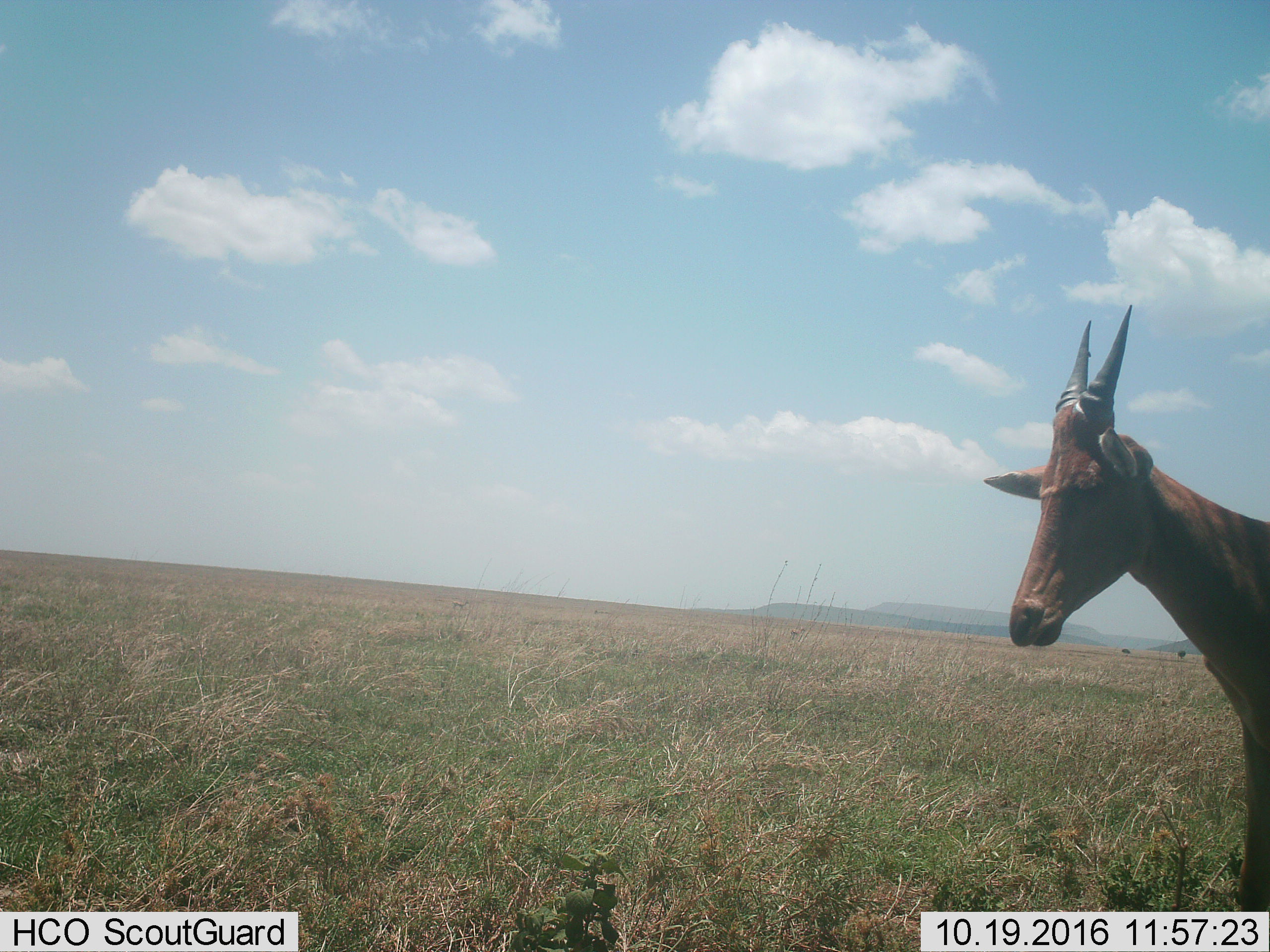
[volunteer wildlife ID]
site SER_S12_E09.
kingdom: Animalia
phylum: Chordata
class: Mammalia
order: Artiodactyla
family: Bovidae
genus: Damaliscus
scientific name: Damaliscus lunatus jimela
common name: topi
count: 1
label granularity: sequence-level